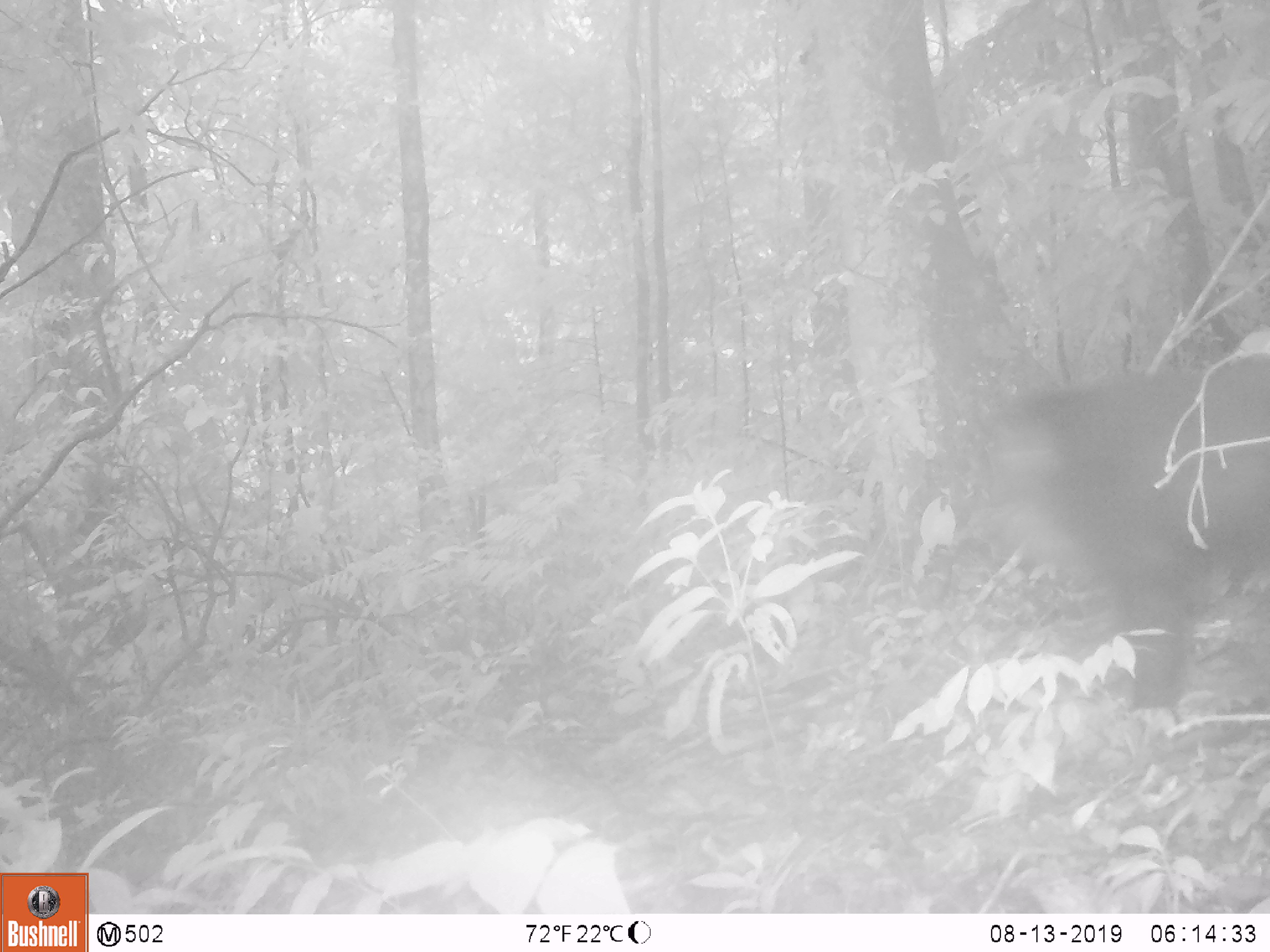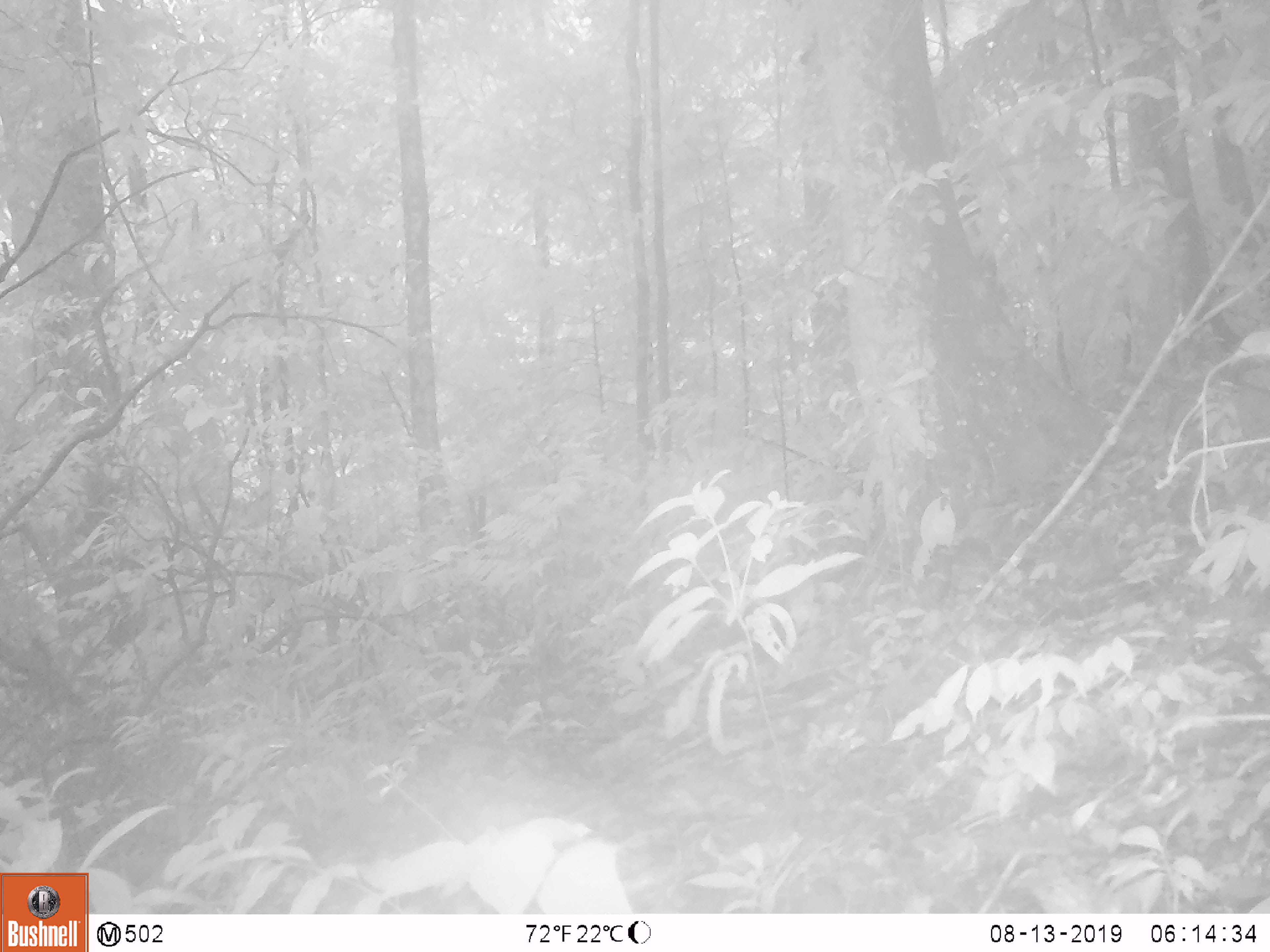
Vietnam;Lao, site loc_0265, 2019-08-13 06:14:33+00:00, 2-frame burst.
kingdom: Animalia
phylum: Chordata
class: Mammalia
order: Primates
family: Cercopithecidae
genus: Macaca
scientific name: Macaca arctoides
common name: stump-tailed macaque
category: stump tailed macaque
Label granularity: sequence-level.